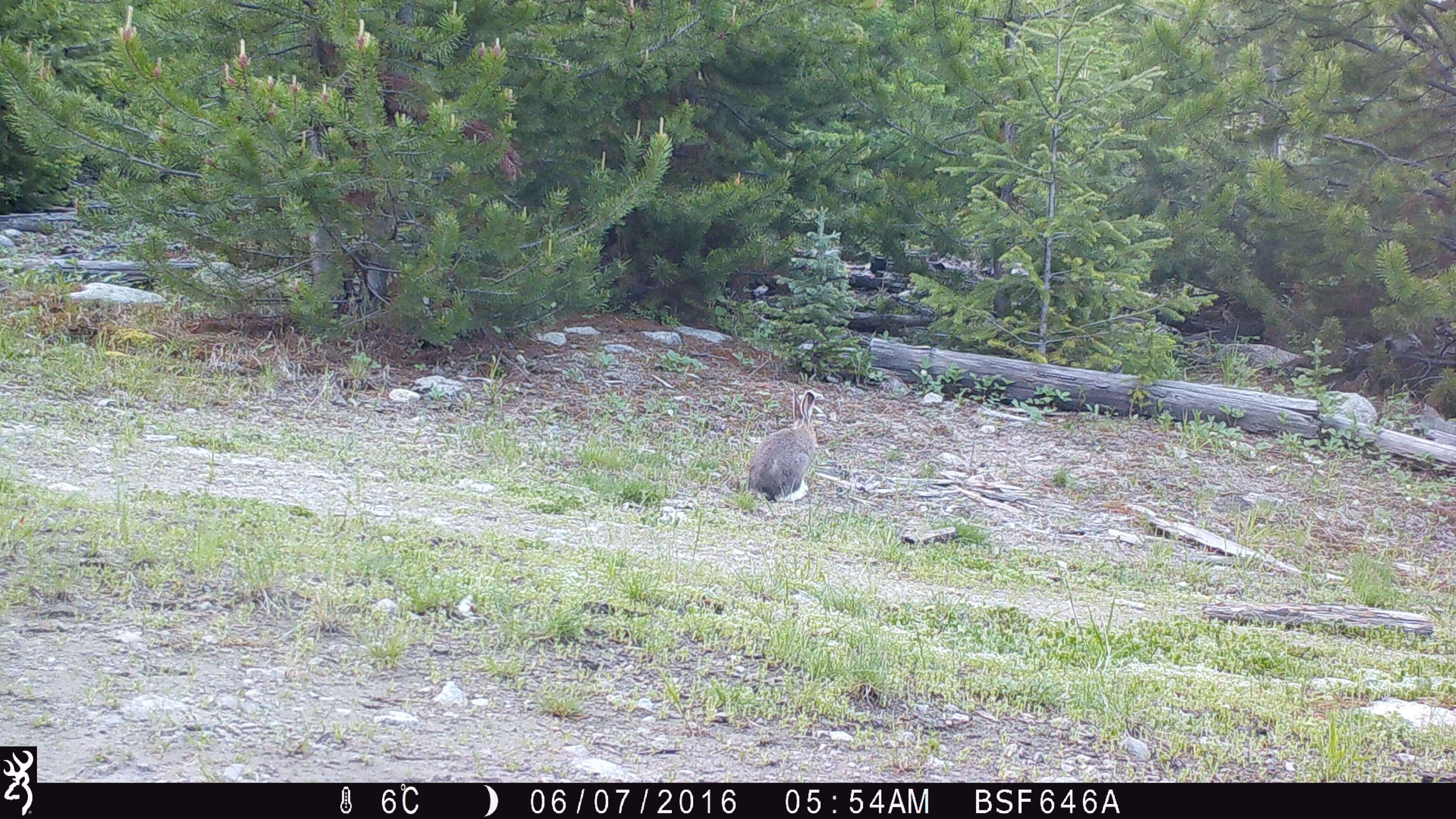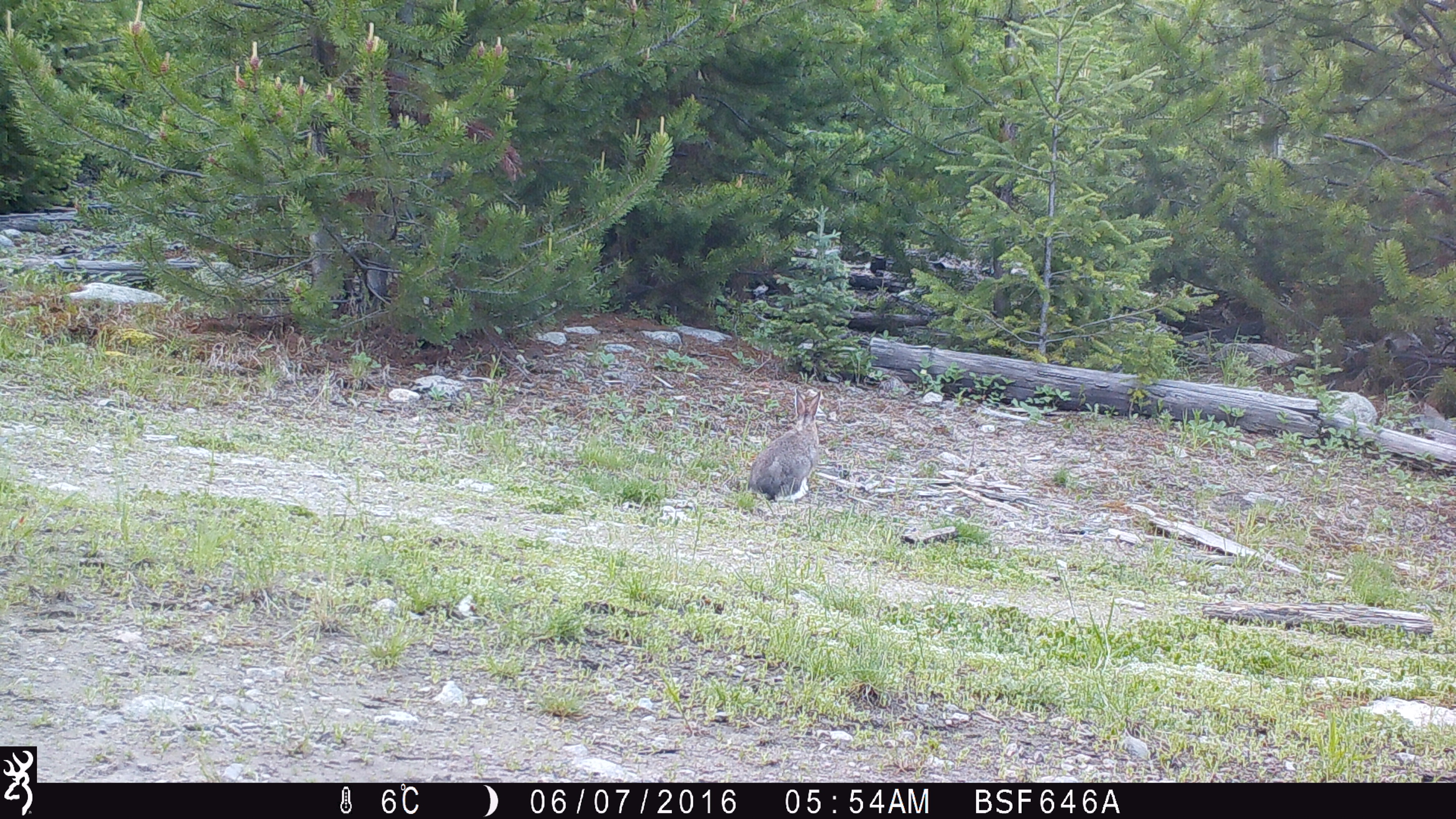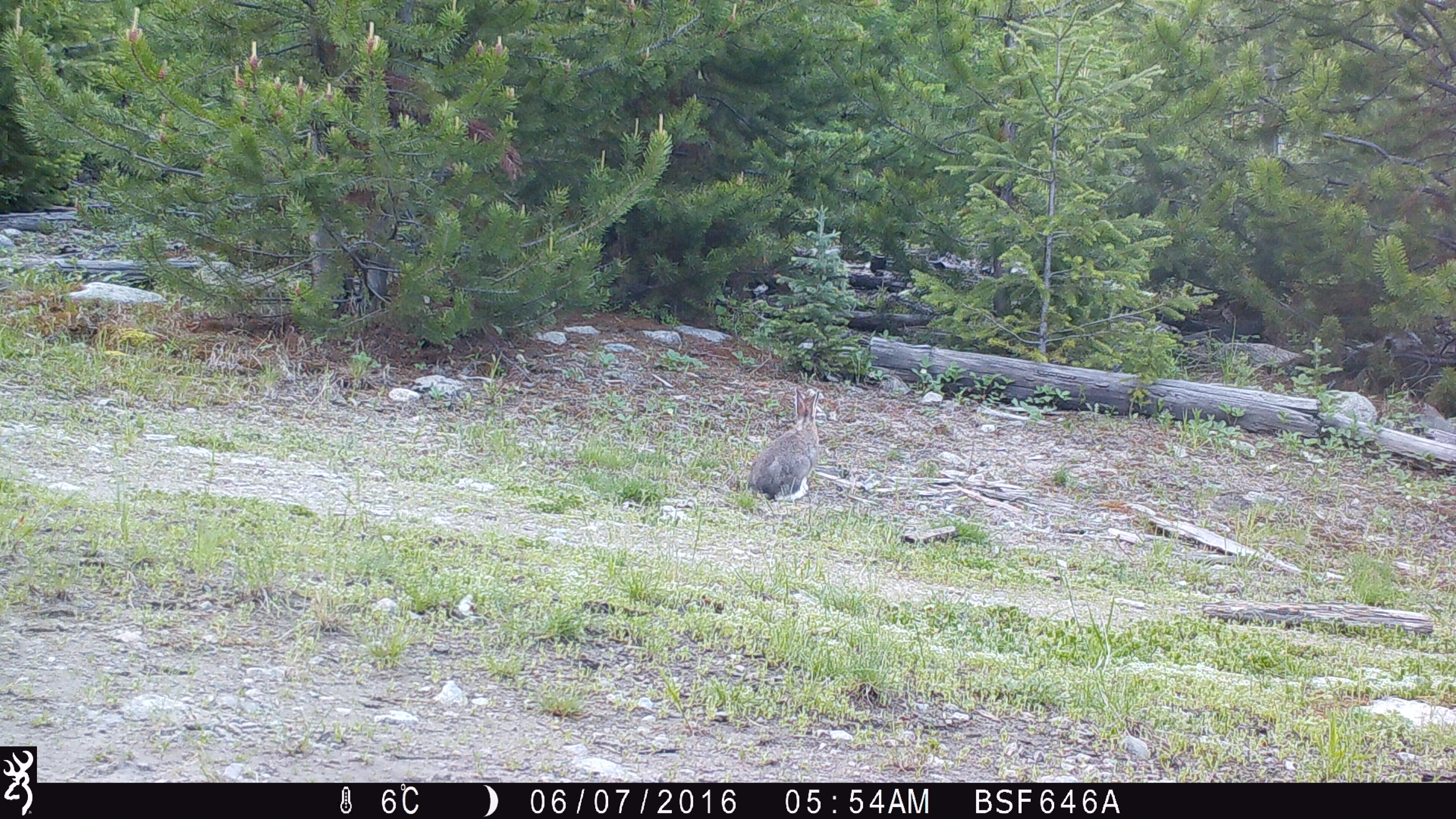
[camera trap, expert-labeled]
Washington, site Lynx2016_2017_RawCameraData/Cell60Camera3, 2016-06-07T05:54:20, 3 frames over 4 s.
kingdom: Animalia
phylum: Chordata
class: Mammalia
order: Lagomorpha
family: Leporidae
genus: Lepus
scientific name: Lepus americanus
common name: snowshoe hare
Lepus americanus (snowshoe hare). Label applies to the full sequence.